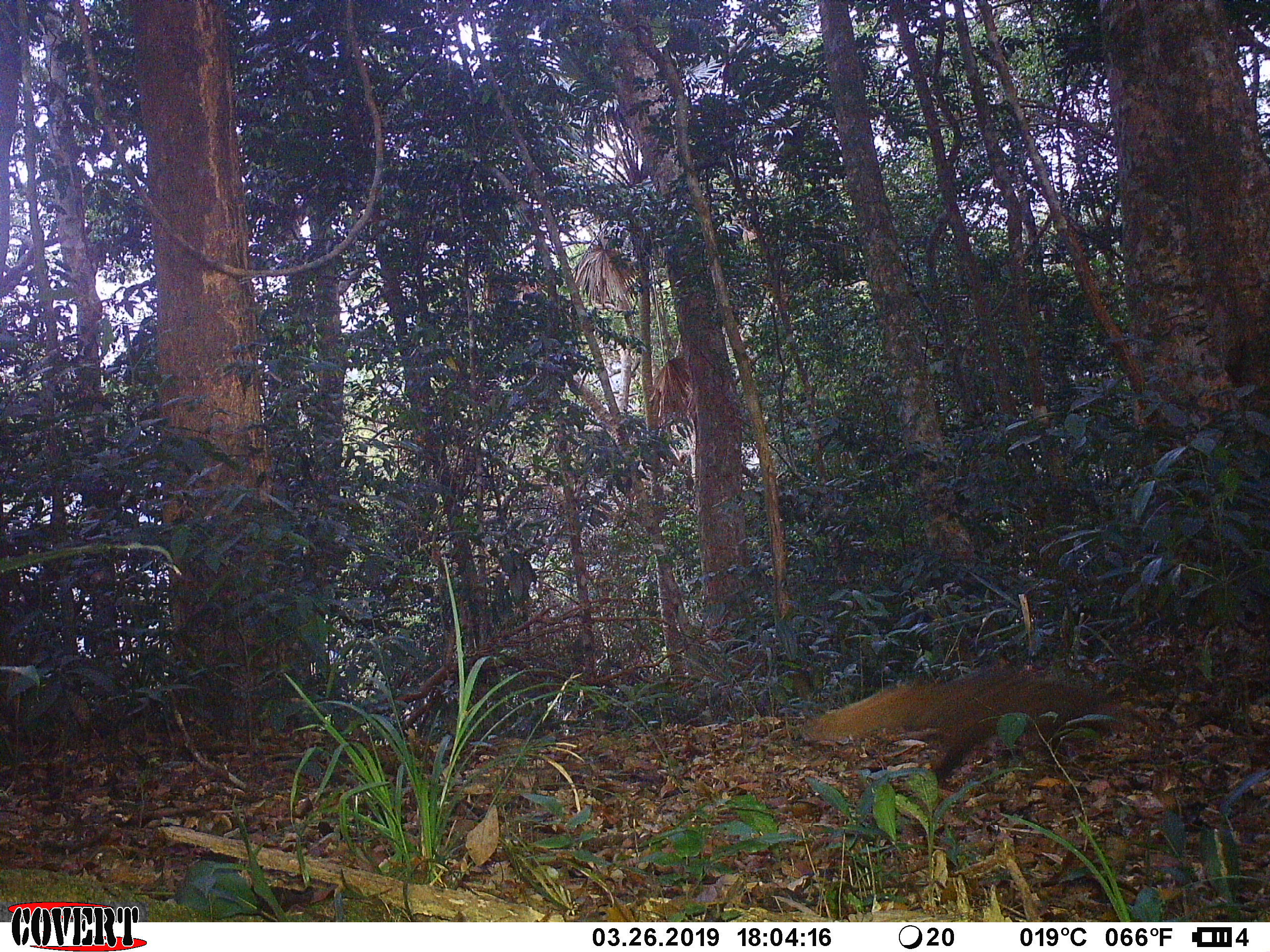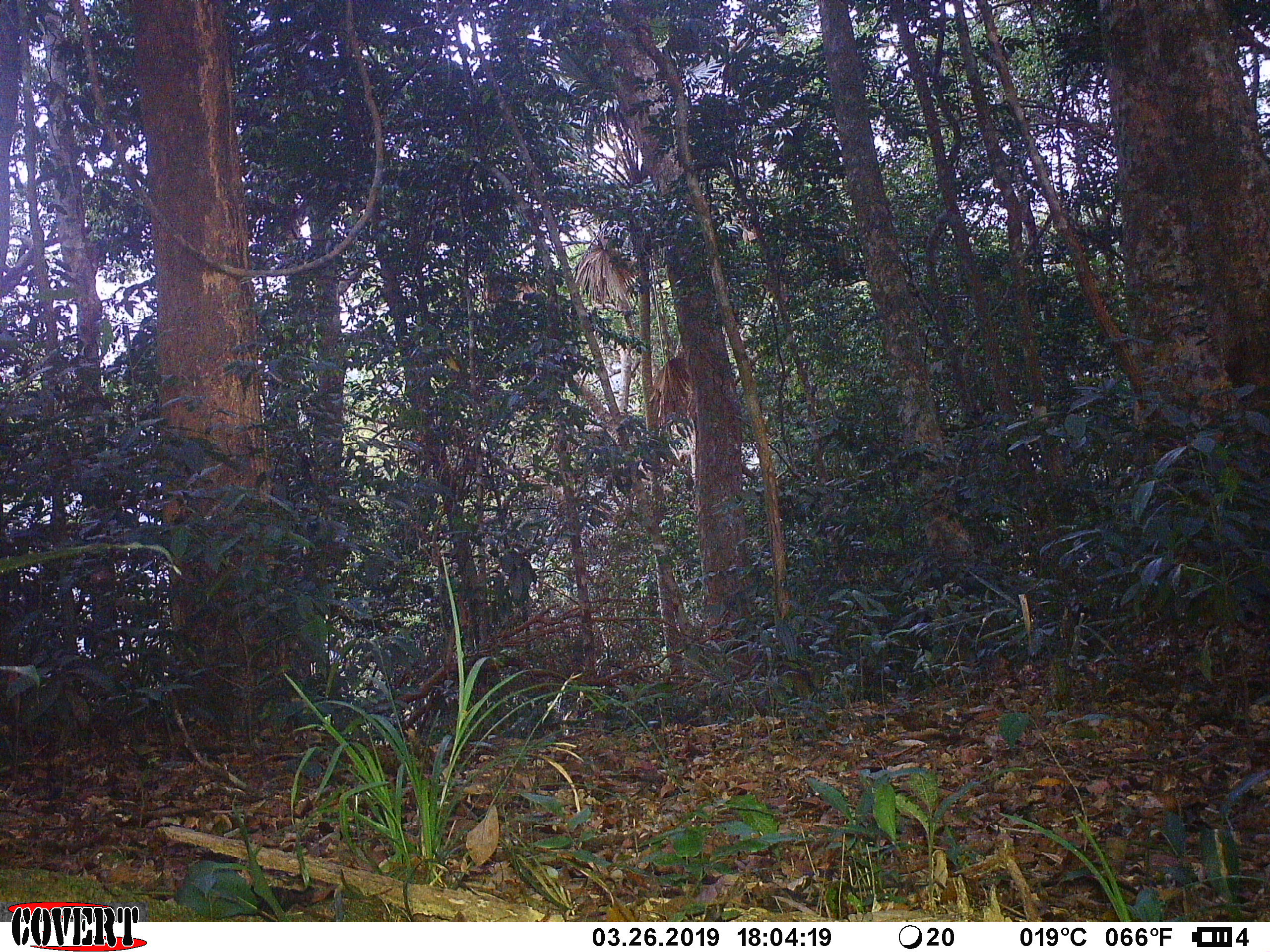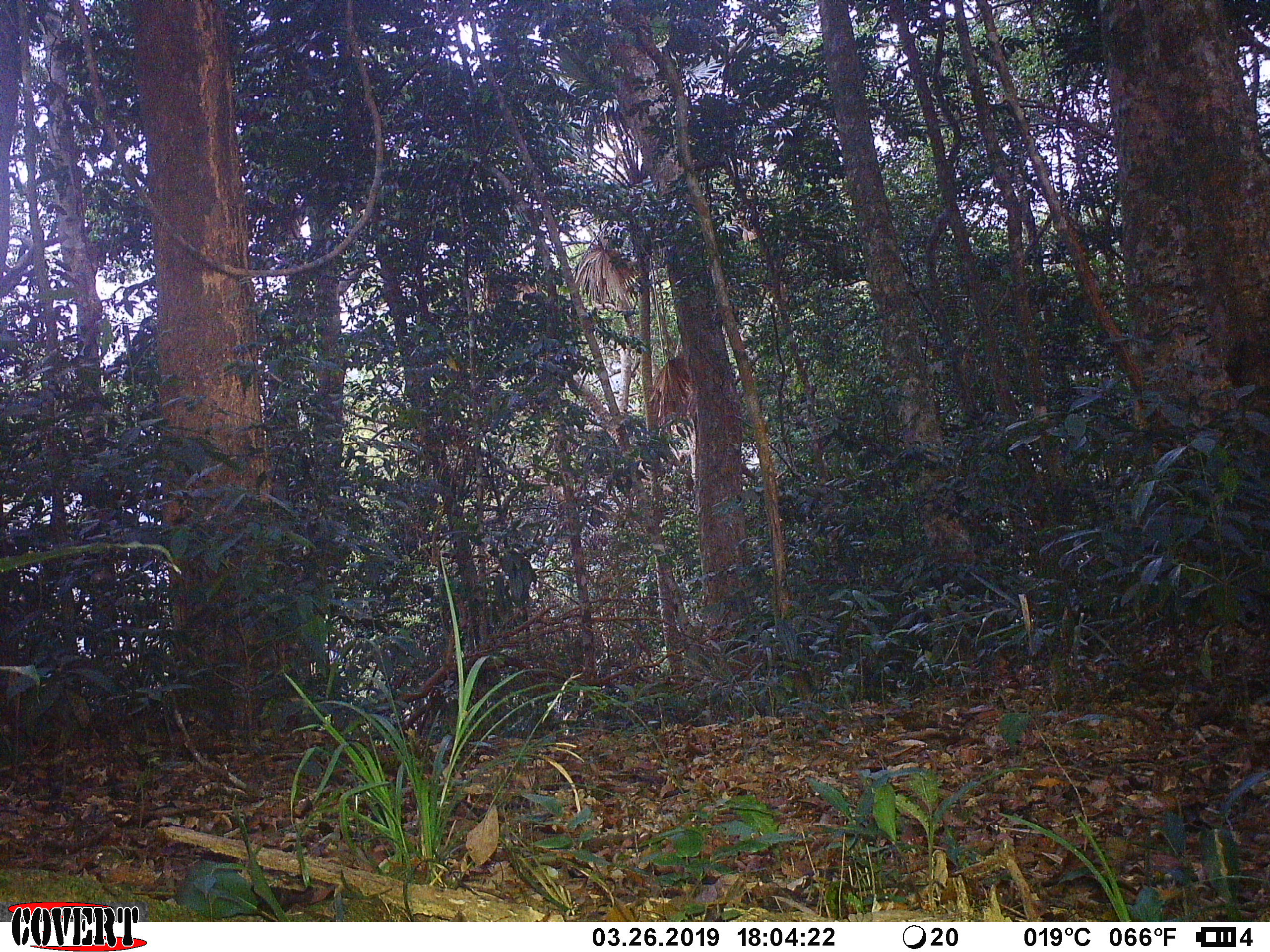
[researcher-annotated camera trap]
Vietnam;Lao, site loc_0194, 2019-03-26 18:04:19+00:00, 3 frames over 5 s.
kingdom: Animalia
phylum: Chordata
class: Mammalia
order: Carnivora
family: Herpestidae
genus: Urva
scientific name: Urva urva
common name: crab-eating mongoose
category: crab eating mongoose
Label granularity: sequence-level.